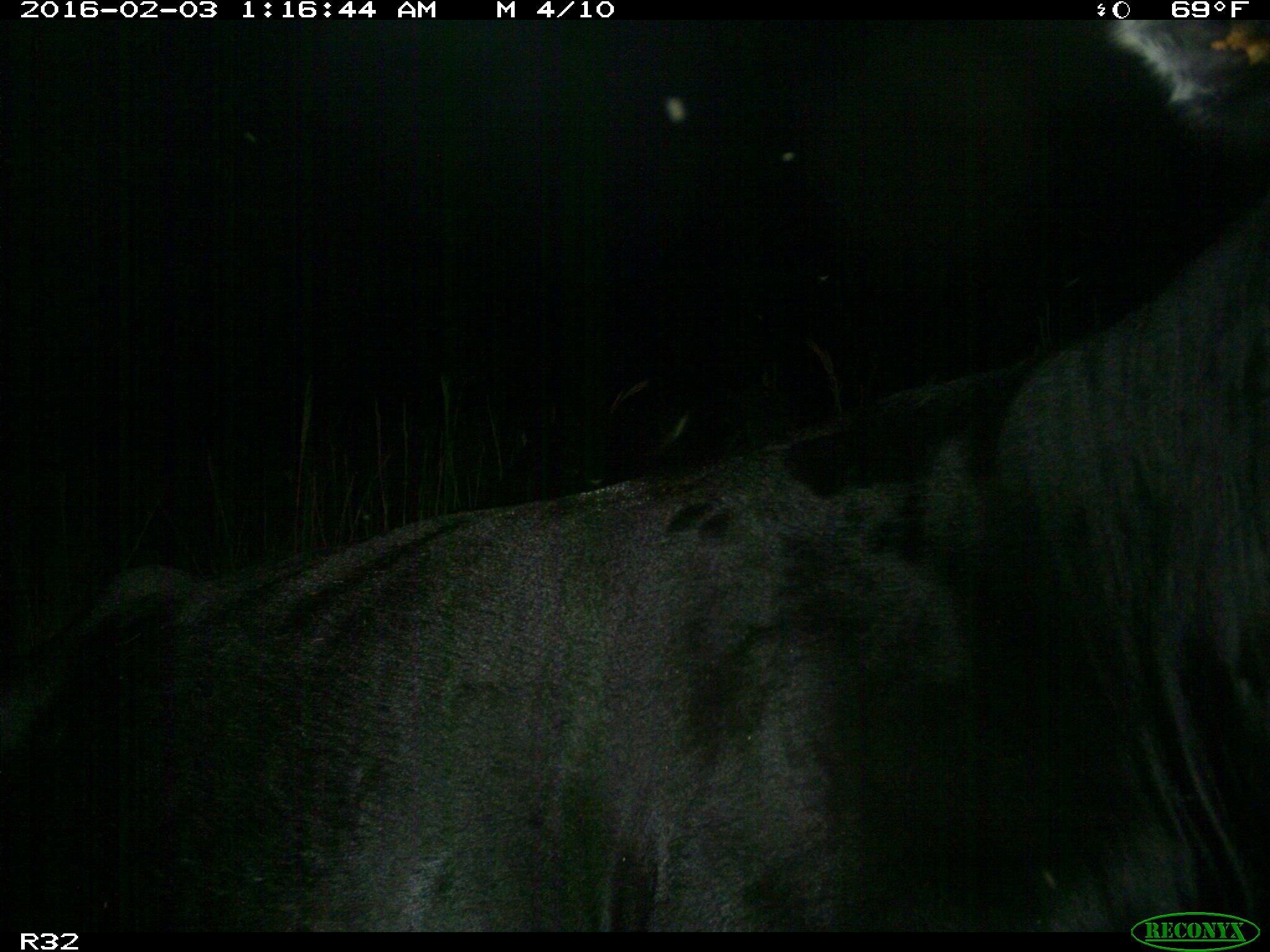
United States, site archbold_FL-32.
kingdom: Animalia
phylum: Chordata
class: Mammalia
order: Artiodactyla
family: Bovidae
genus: Bos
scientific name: Bos taurus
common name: domestic cow